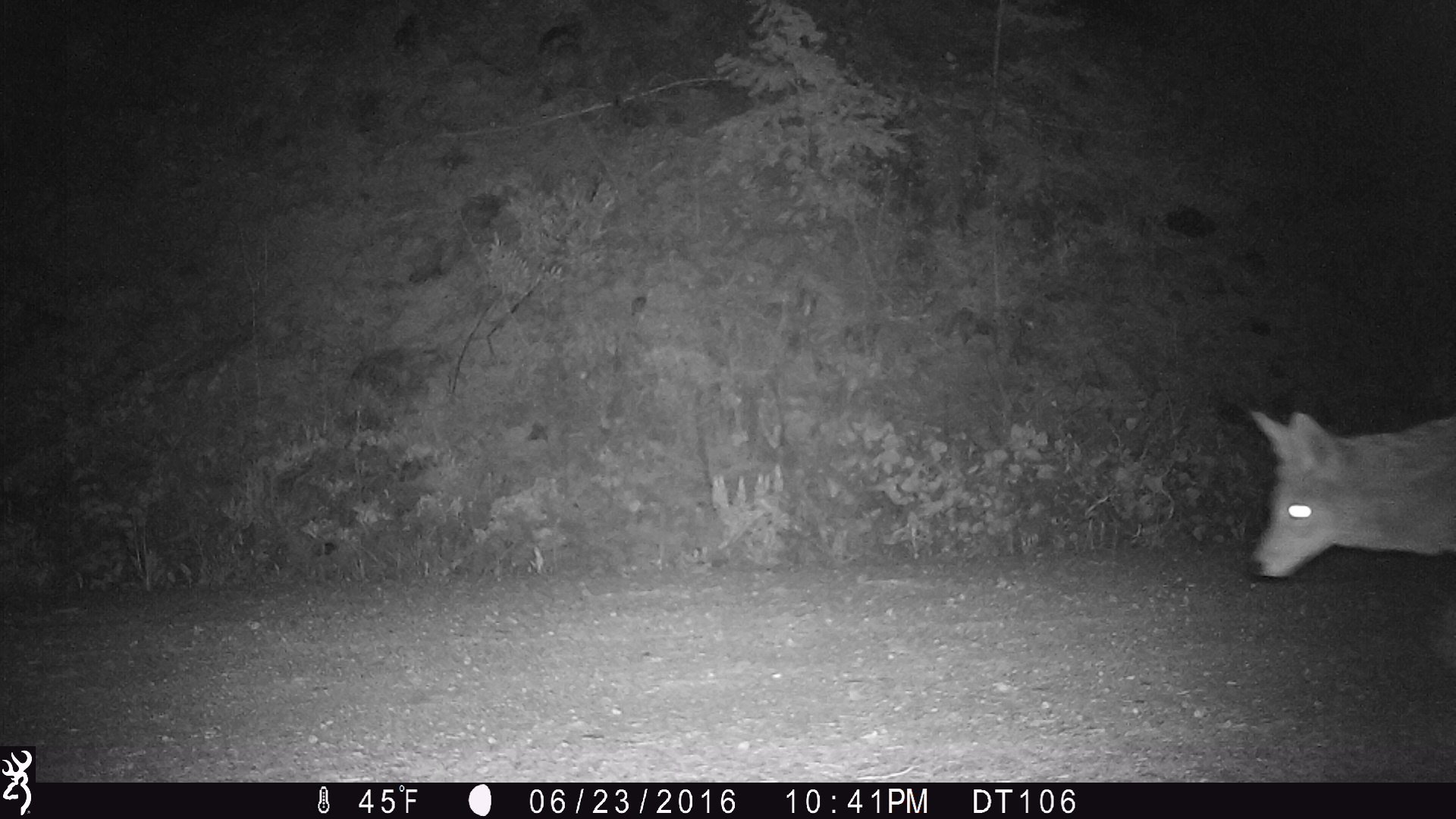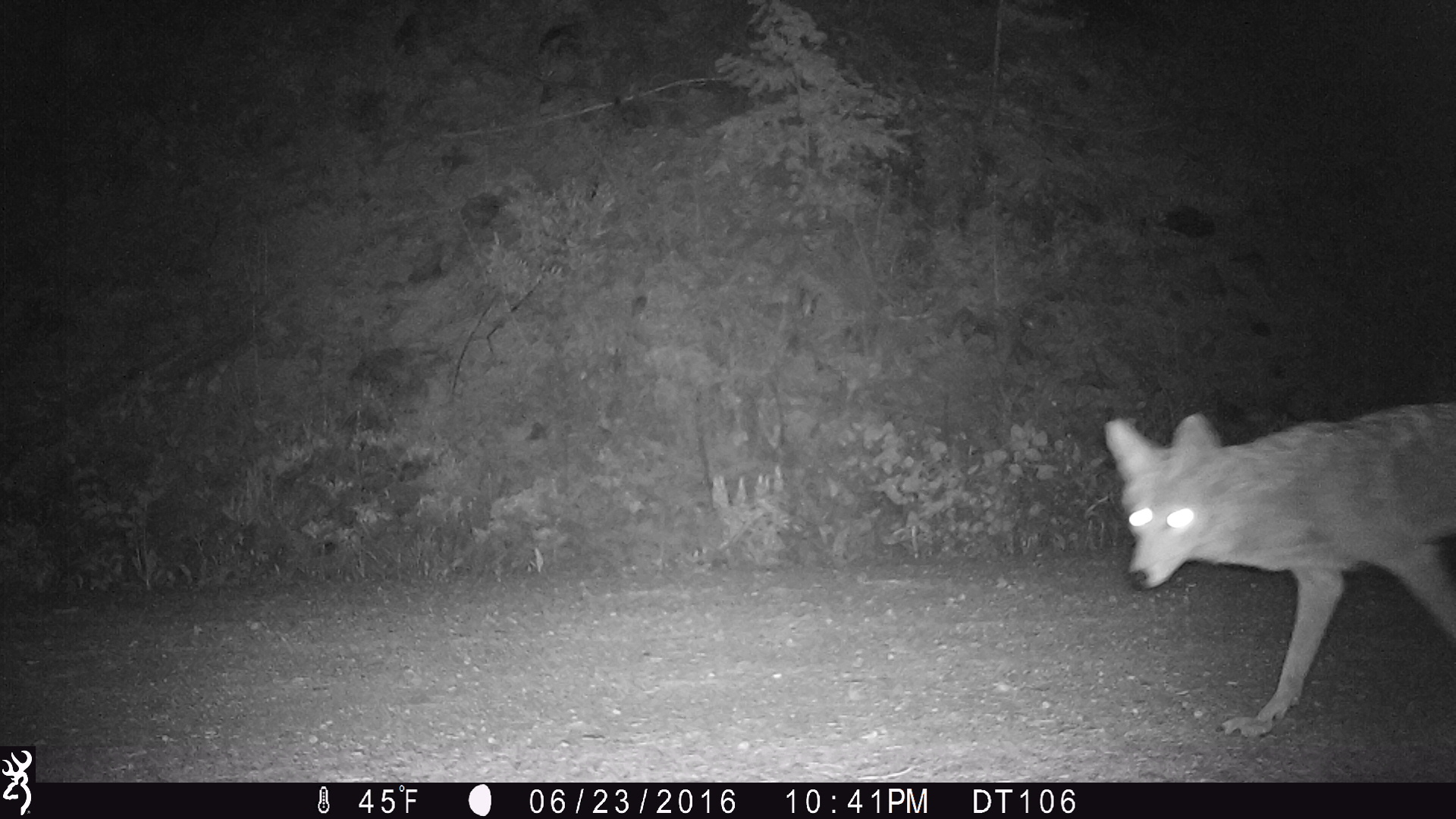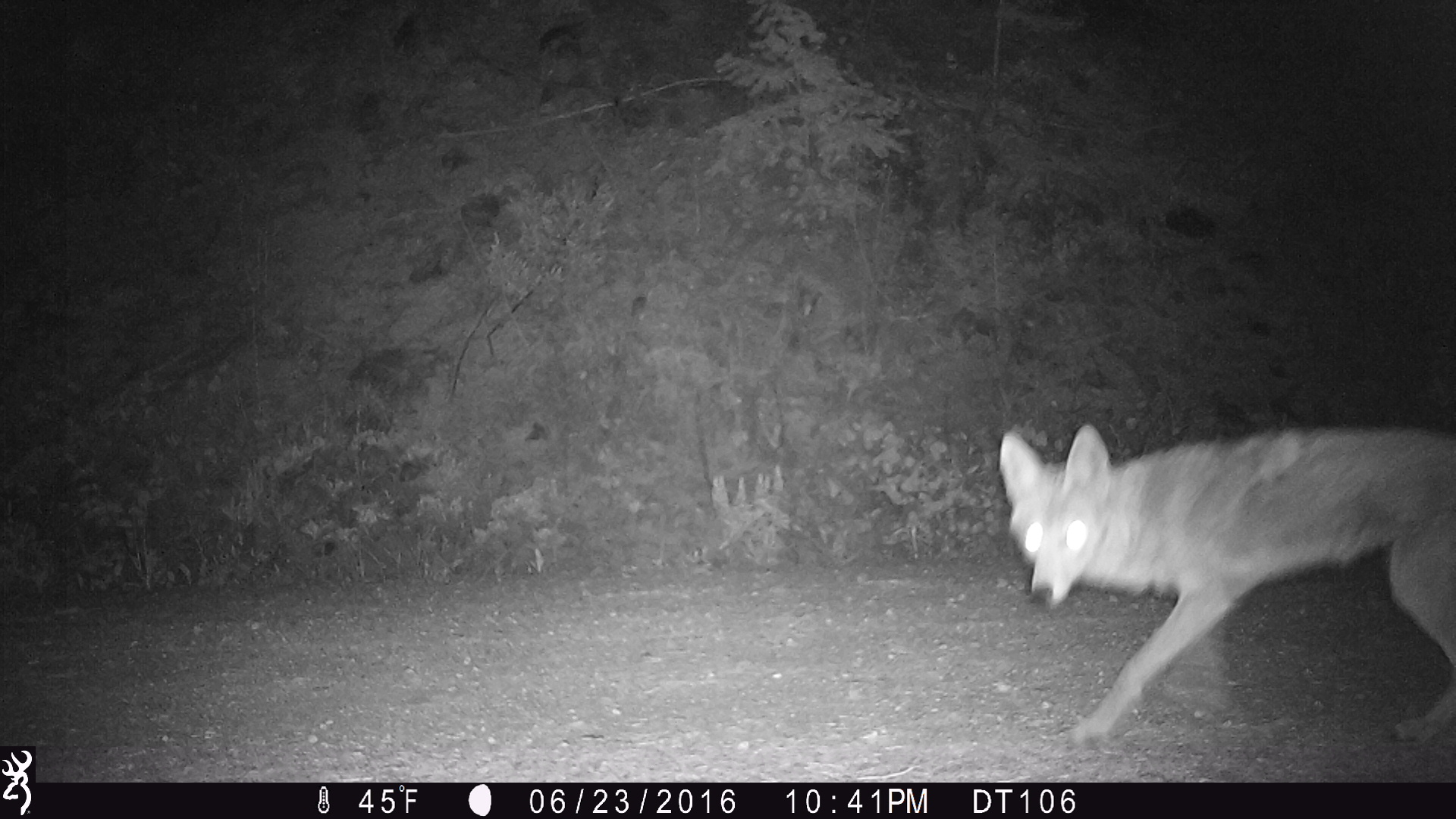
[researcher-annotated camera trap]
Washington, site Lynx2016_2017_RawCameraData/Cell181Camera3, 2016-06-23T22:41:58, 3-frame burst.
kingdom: Animalia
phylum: Chordata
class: Mammalia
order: Carnivora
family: Canidae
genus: Canis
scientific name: Canis latrans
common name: coyote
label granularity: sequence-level